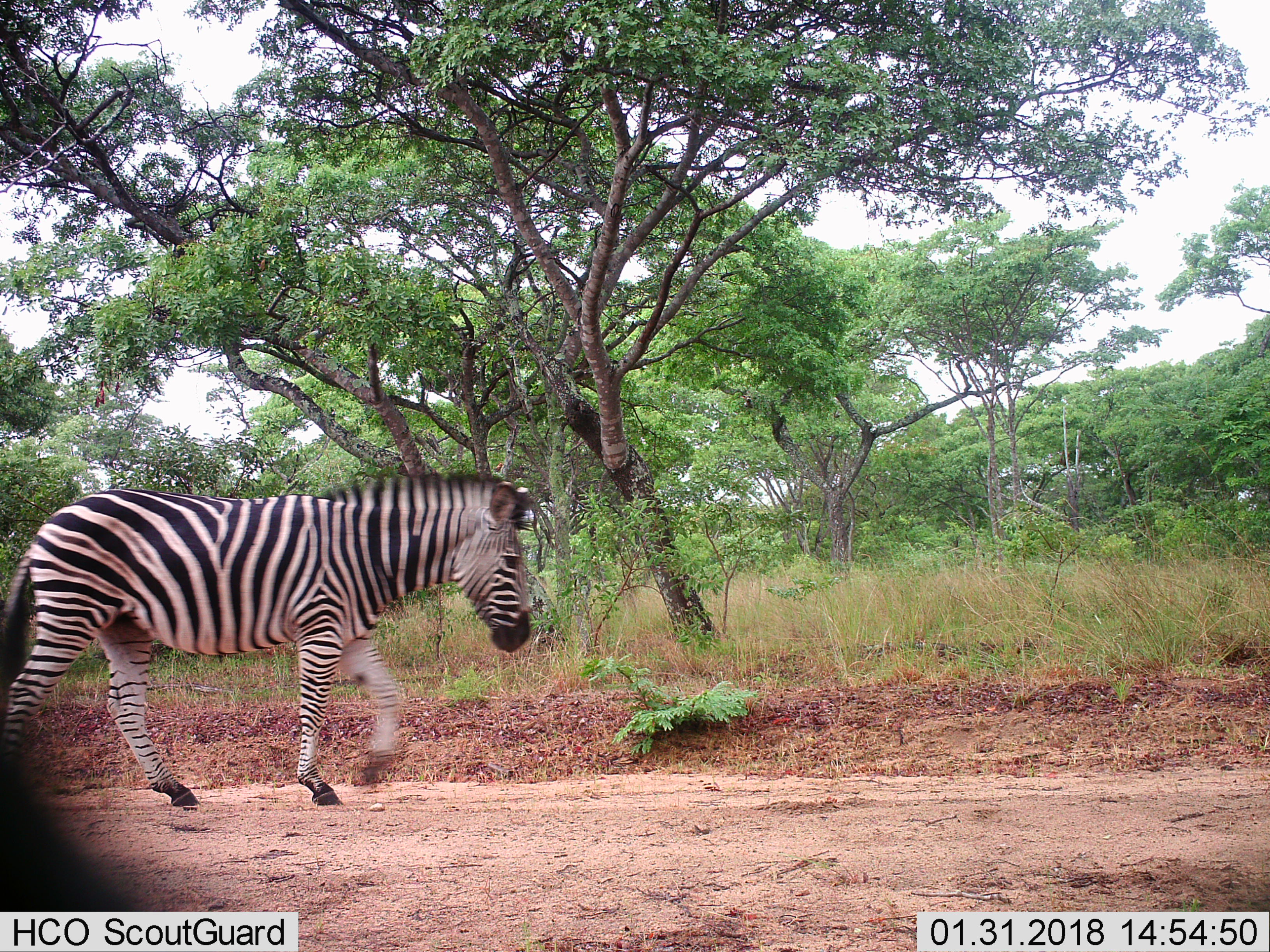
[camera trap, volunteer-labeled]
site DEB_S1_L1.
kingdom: Animalia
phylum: Chordata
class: Mammalia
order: Perissodactyla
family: Equidae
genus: Equus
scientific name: Equus quagga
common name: plains zebra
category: zebraplains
Zebraplains (plains zebra) (Equus quagga), count 1. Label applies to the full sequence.